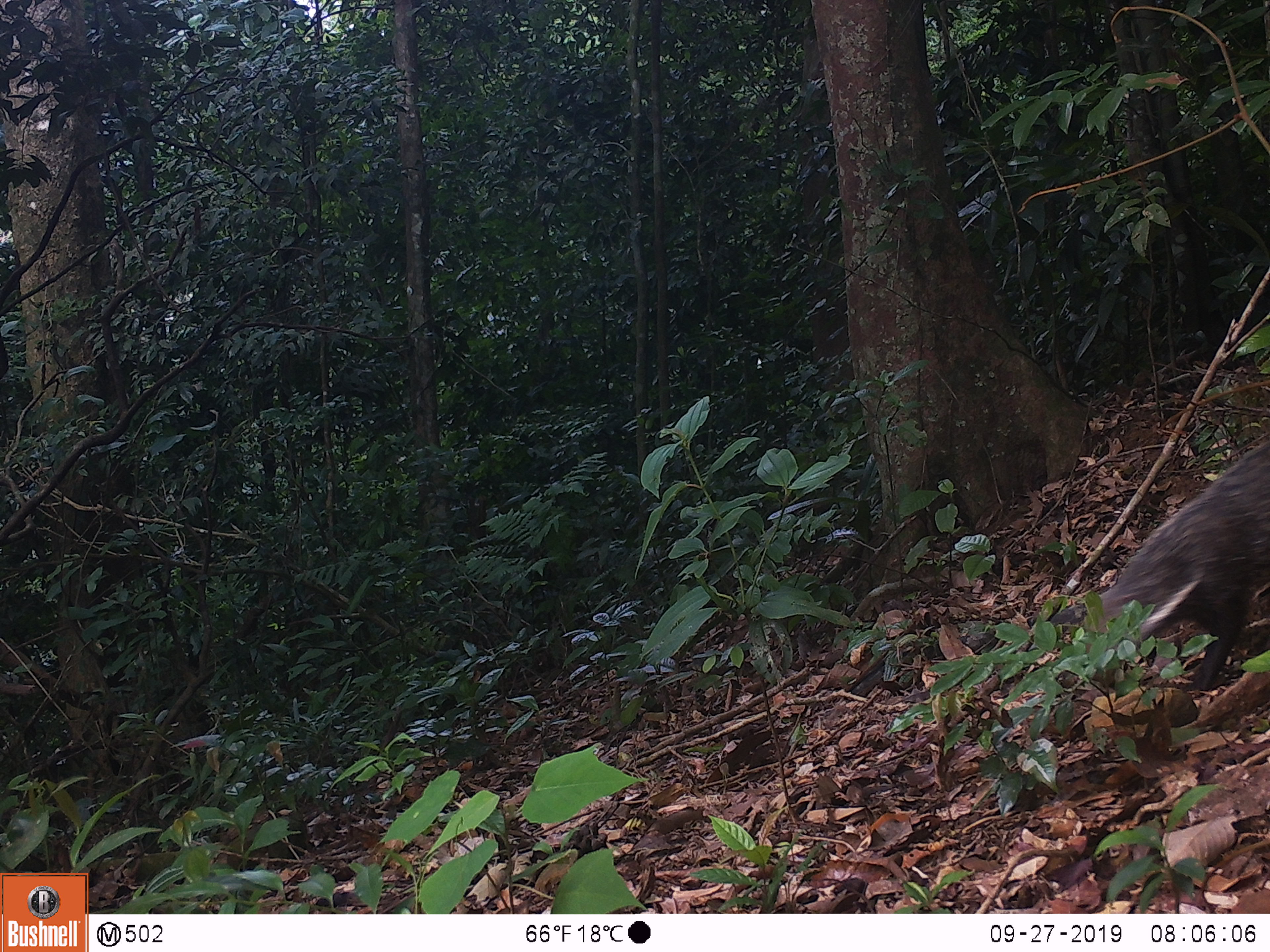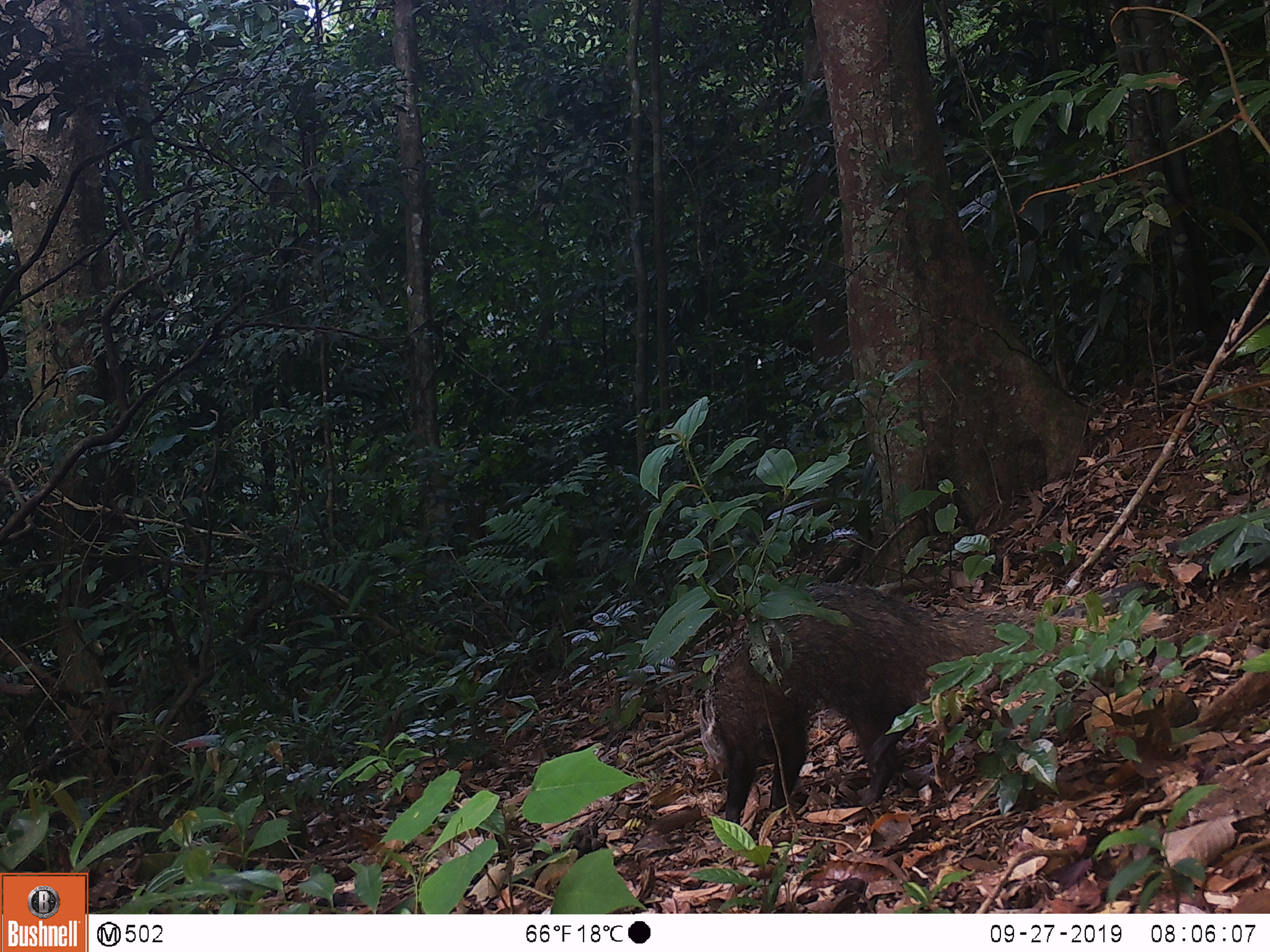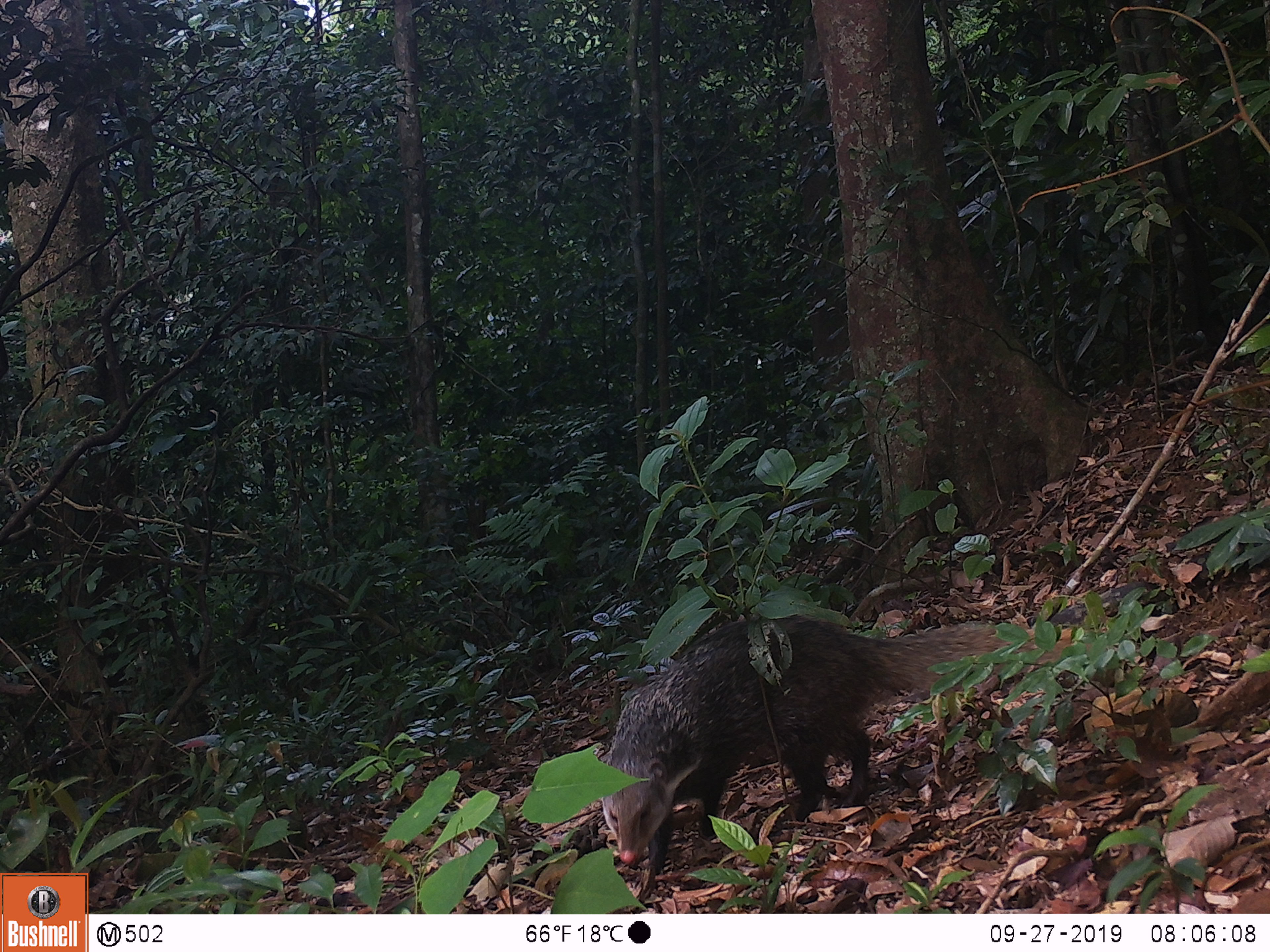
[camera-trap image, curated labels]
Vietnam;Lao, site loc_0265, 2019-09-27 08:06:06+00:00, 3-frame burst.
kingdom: Animalia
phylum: Chordata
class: Mammalia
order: Carnivora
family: Herpestidae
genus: Urva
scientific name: Urva urva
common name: crab-eating mongoose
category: crab eating mongoose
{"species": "crab eating mongoose (crab-eating mongoose) (Urva urva)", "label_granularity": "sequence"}